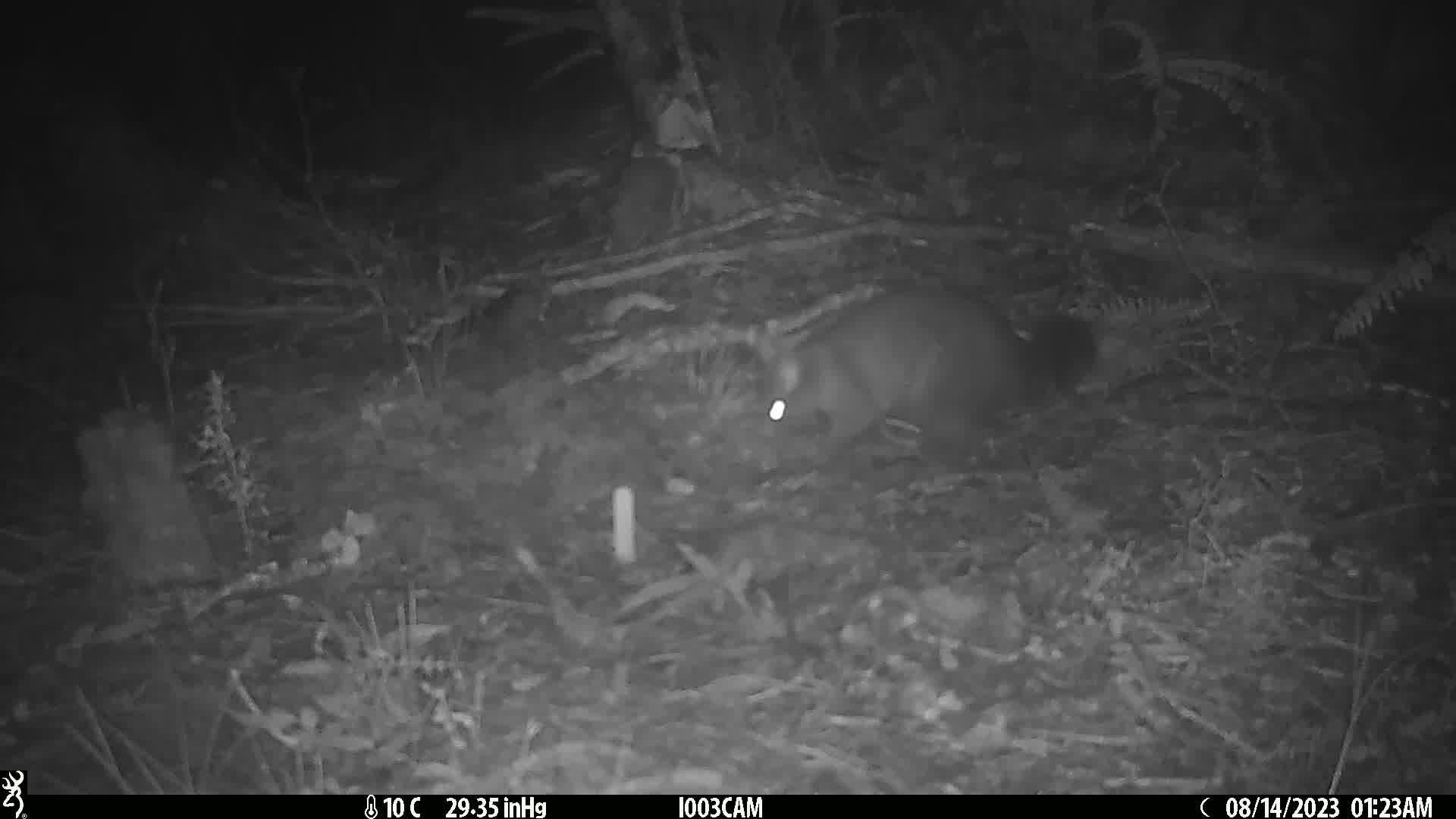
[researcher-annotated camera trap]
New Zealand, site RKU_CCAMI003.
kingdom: Animalia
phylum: Chordata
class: Mammalia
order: Diprotodontia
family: Phalangeridae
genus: Trichosurus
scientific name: Trichosurus vulpecula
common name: common brushtail possum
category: possum